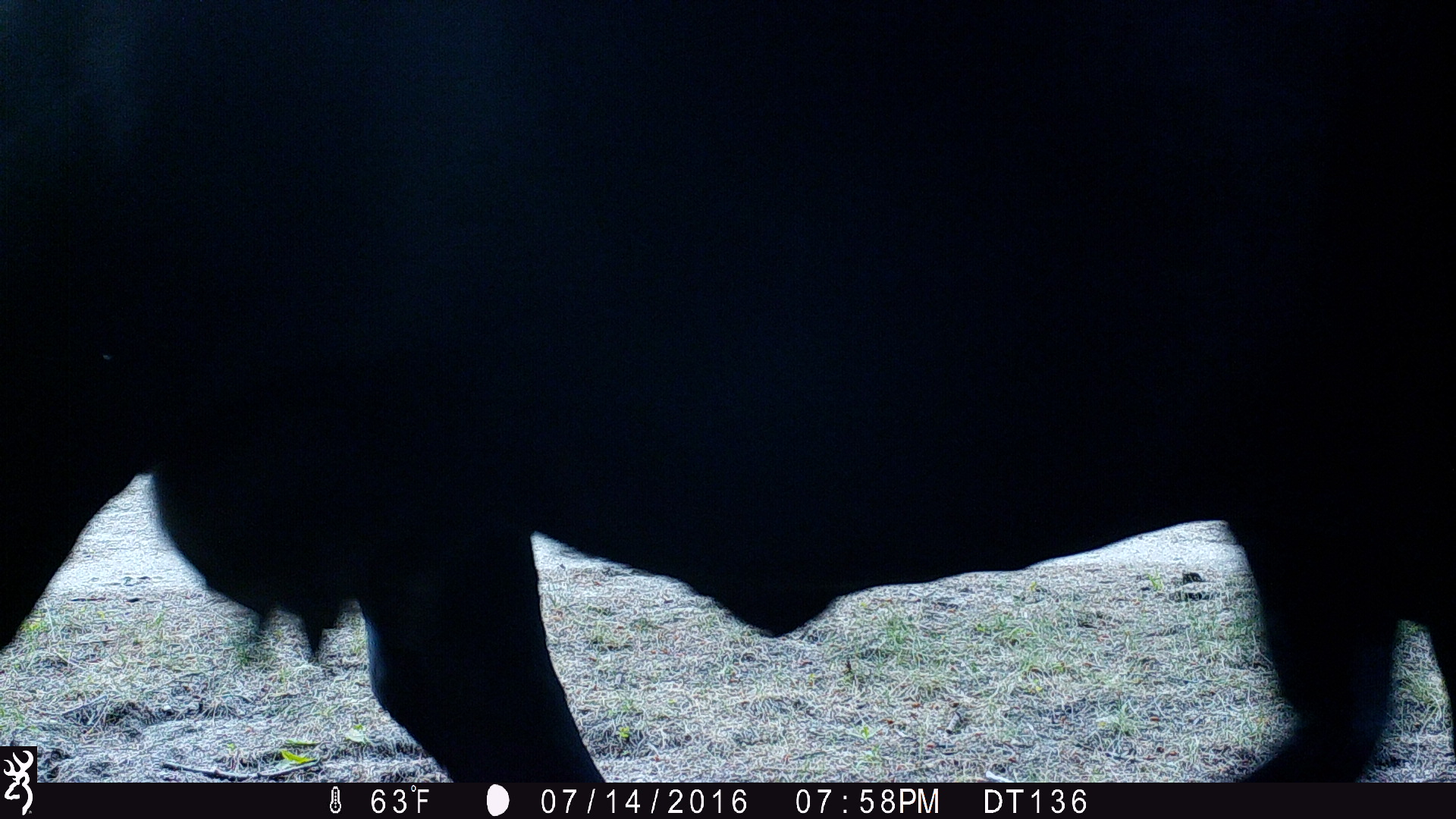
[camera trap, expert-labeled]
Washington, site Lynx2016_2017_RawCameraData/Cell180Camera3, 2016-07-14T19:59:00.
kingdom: Animalia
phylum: Chordata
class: Mammalia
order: Artiodactyla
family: Bovidae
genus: Bos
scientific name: Bos taurus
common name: domestic cattle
Domestic cattle (Bos taurus). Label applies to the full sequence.